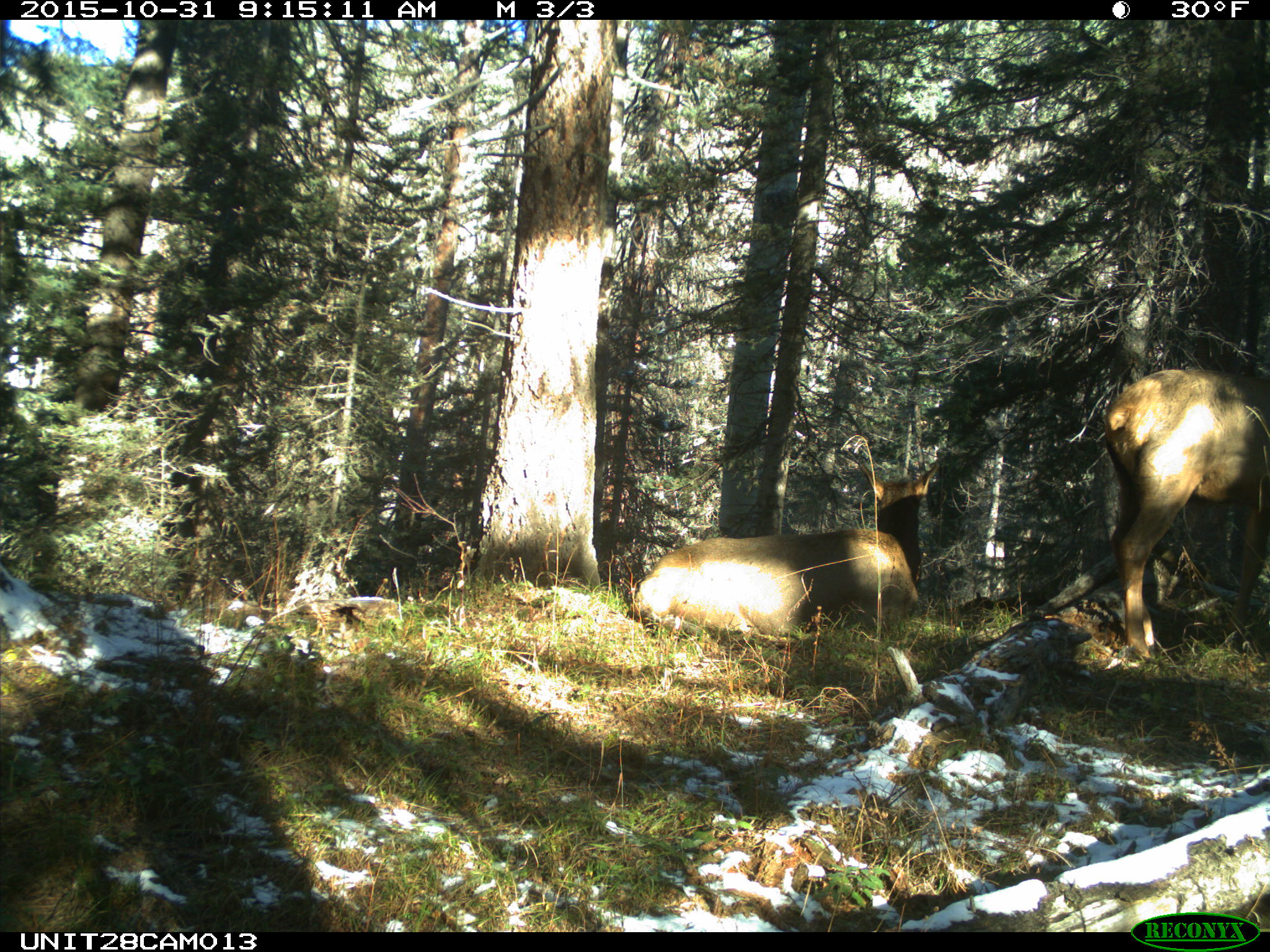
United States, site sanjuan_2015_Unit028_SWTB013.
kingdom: Animalia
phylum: Chordata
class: Mammalia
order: Artiodactyla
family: Cervidae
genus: Cervus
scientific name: Cervus elaphus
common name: red deer